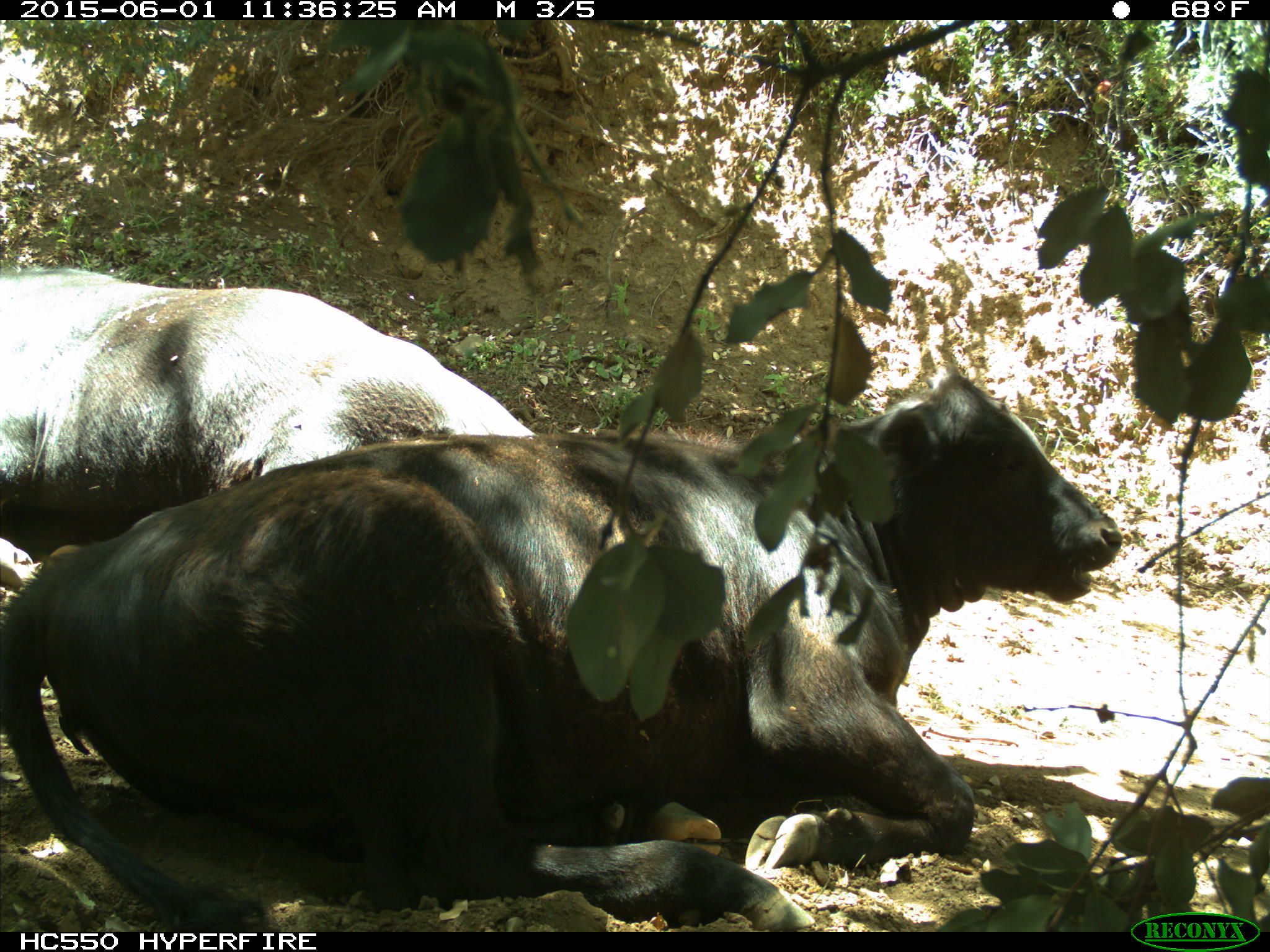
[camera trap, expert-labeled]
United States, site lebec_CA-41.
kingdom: Animalia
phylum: Chordata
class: Mammalia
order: Artiodactyla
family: Bovidae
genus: Bos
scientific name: Bos taurus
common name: domestic cow